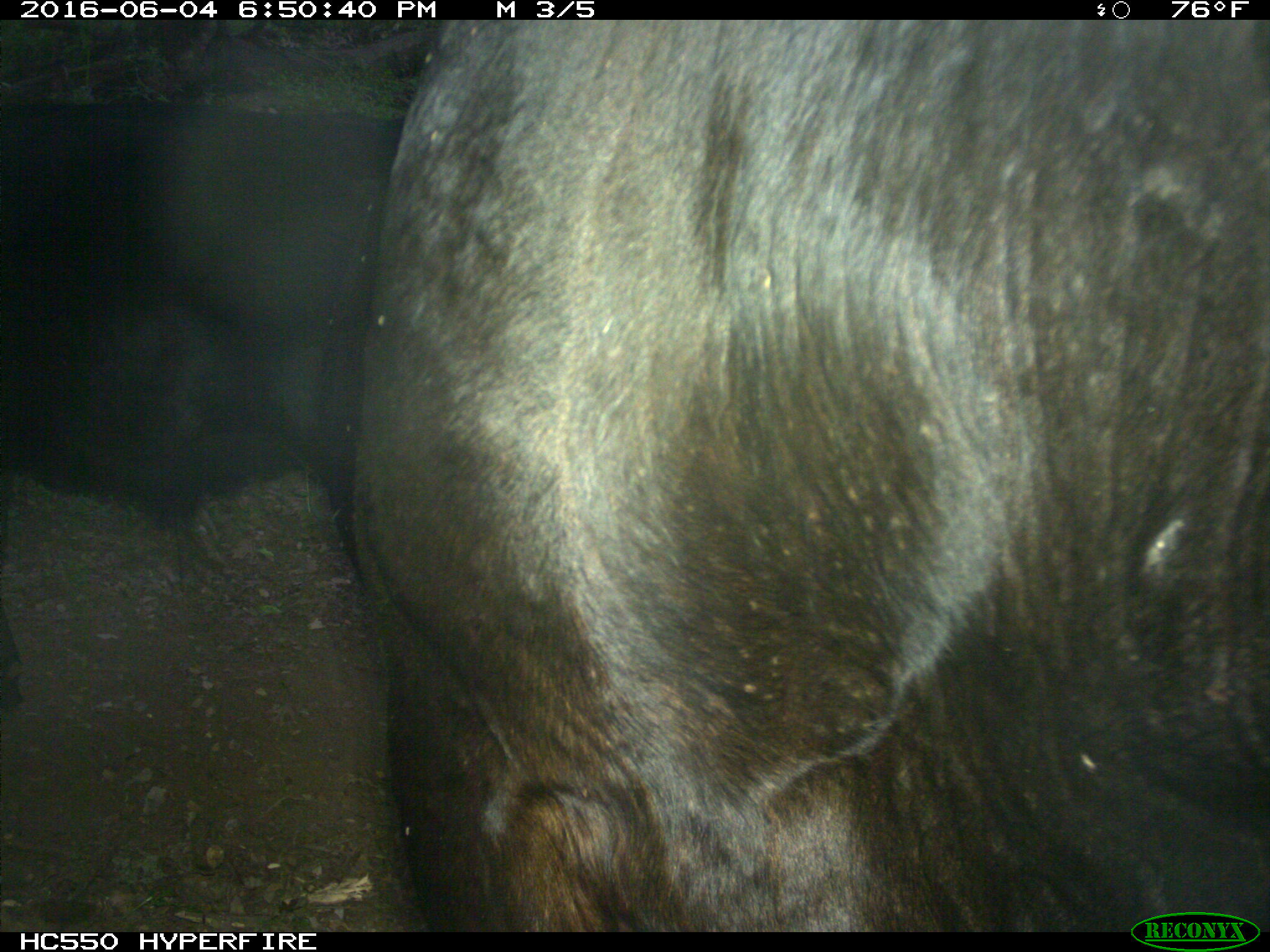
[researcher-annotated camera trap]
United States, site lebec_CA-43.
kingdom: Animalia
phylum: Chordata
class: Mammalia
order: Artiodactyla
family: Bovidae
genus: Bos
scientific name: Bos taurus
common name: domestic cow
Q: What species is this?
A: Bos taurus (domestic cow).